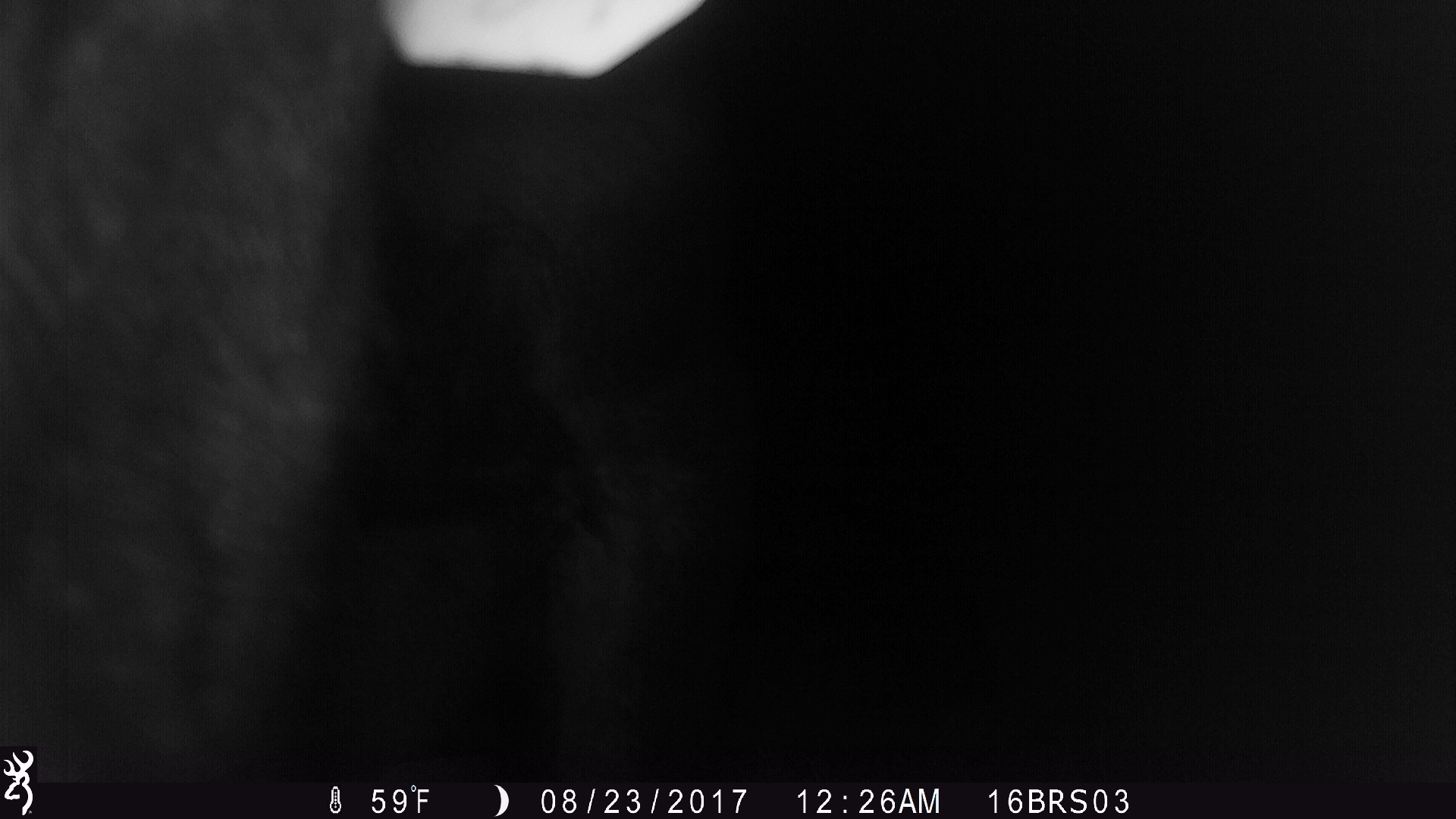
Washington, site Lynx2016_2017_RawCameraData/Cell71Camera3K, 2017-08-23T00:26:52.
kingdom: Animalia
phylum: Chordata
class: Mammalia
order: Artiodactyla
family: Bovidae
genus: Bos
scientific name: Bos taurus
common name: domestic cattle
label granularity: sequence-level